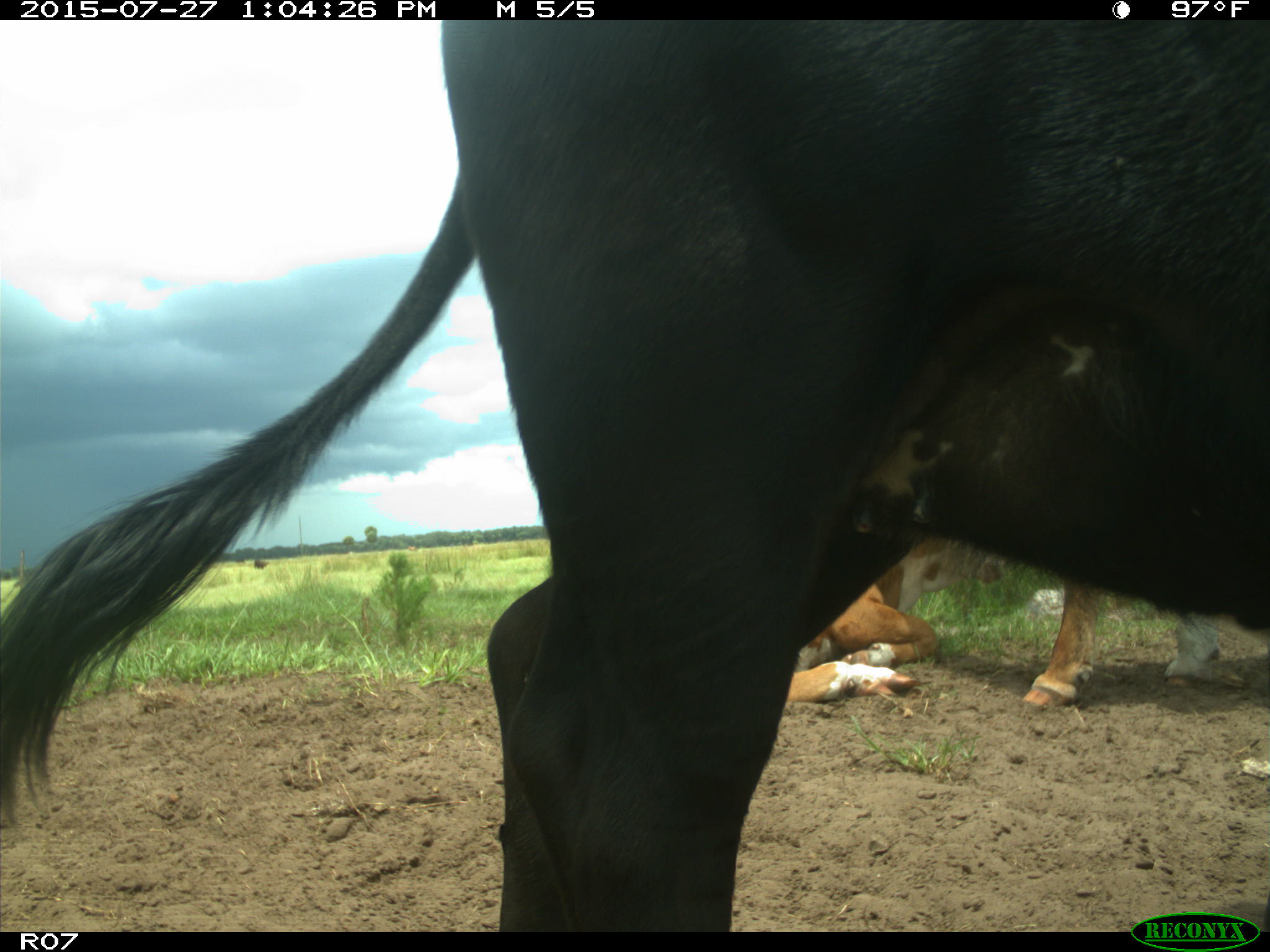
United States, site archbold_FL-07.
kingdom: Animalia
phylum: Chordata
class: Mammalia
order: Artiodactyla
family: Bovidae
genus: Bos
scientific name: Bos taurus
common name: domestic cow